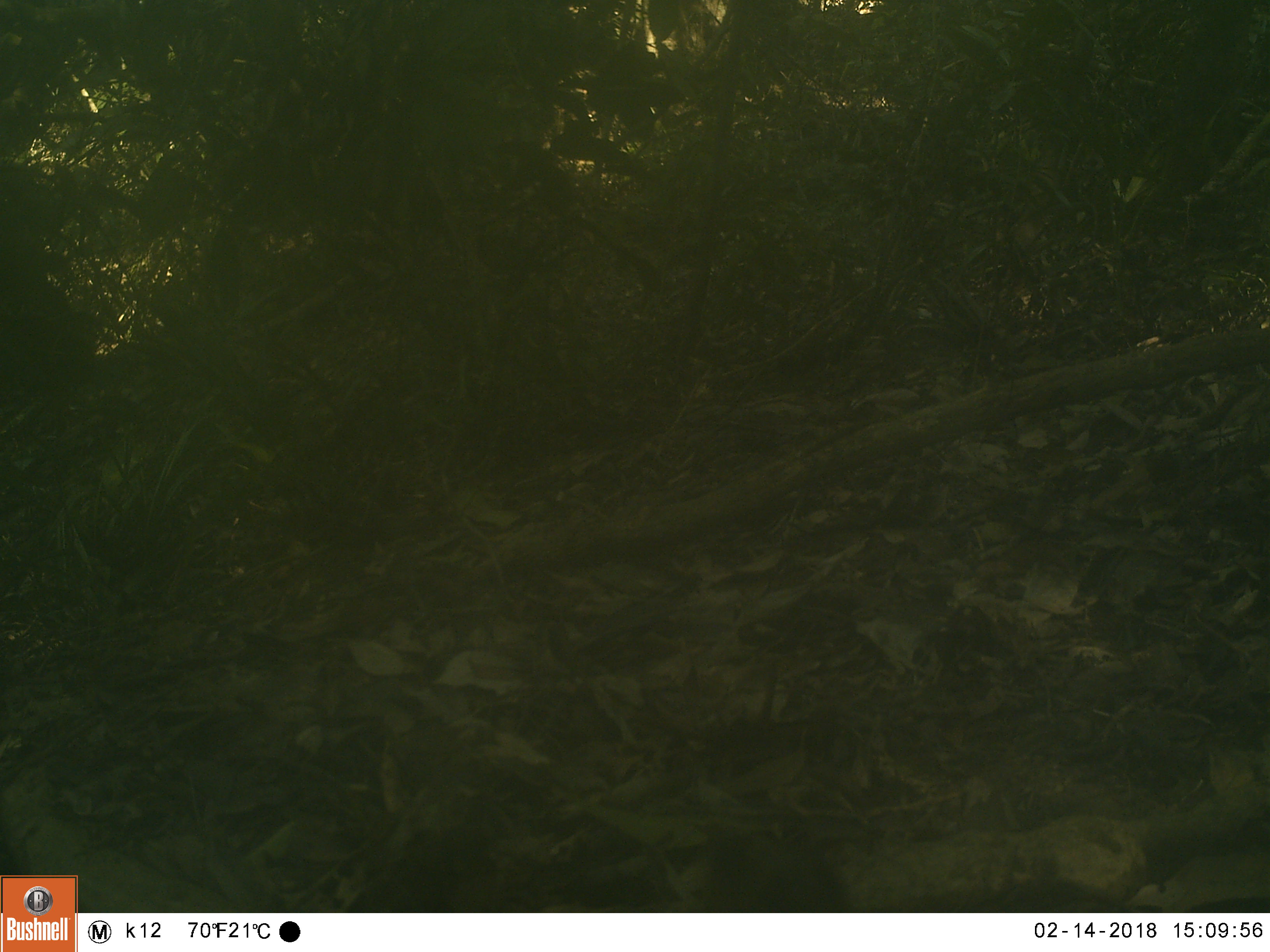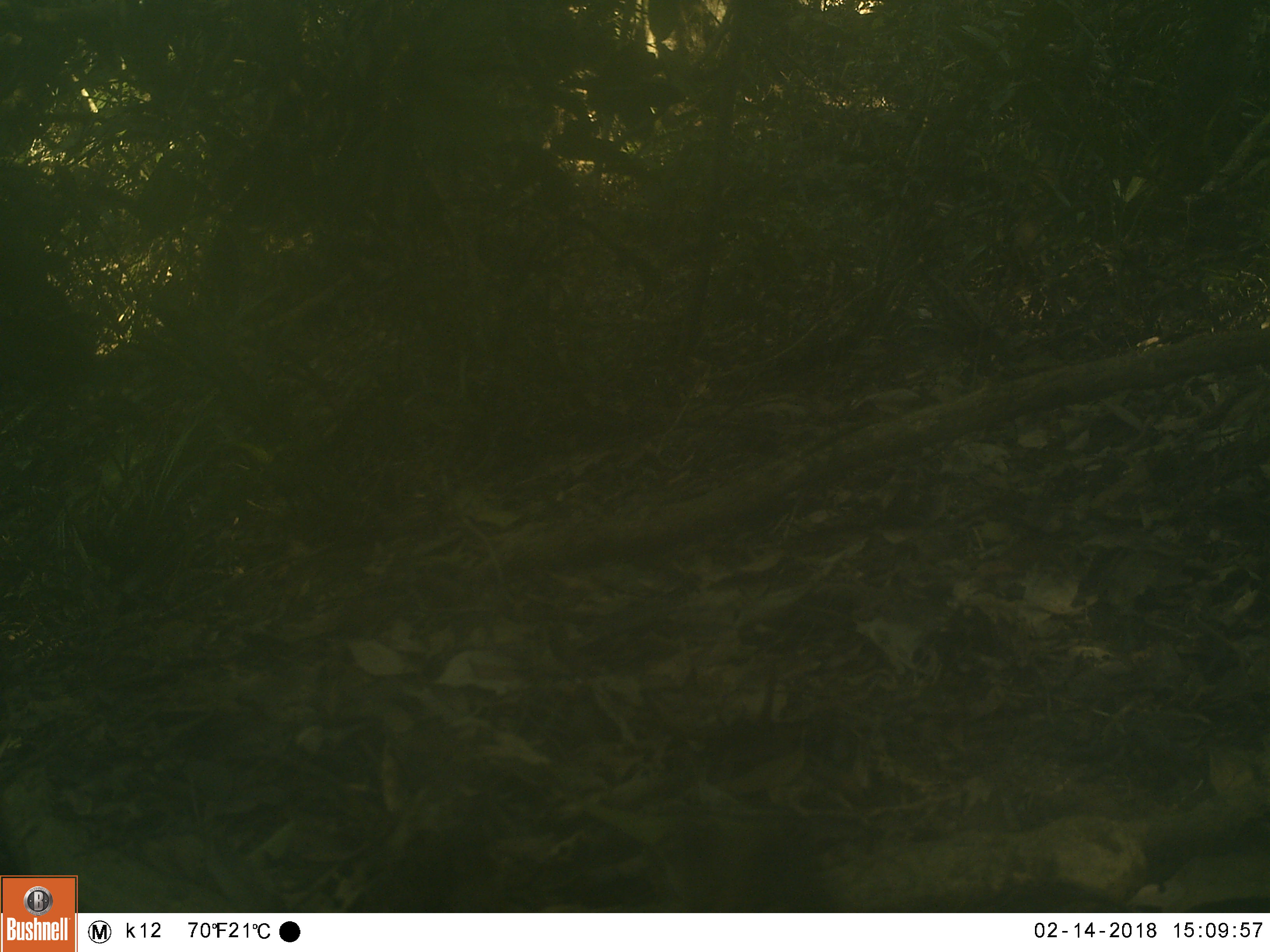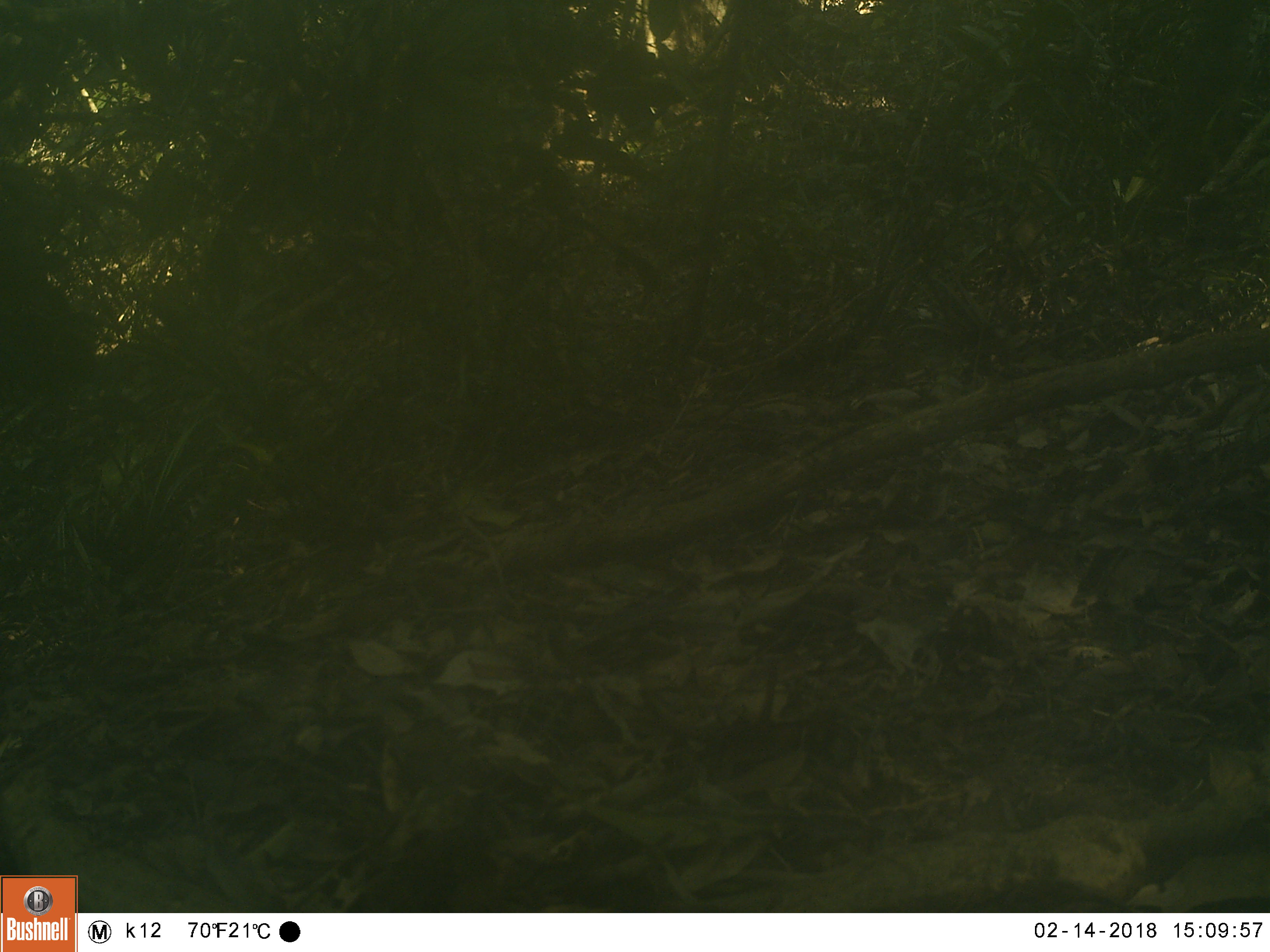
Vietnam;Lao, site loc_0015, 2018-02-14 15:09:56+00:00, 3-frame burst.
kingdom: Animalia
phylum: Chordata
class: Mammalia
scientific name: Mammalia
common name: mammal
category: unidentified small mammal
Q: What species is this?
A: Unidentified small mammal (mammal) (Mammalia).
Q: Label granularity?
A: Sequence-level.